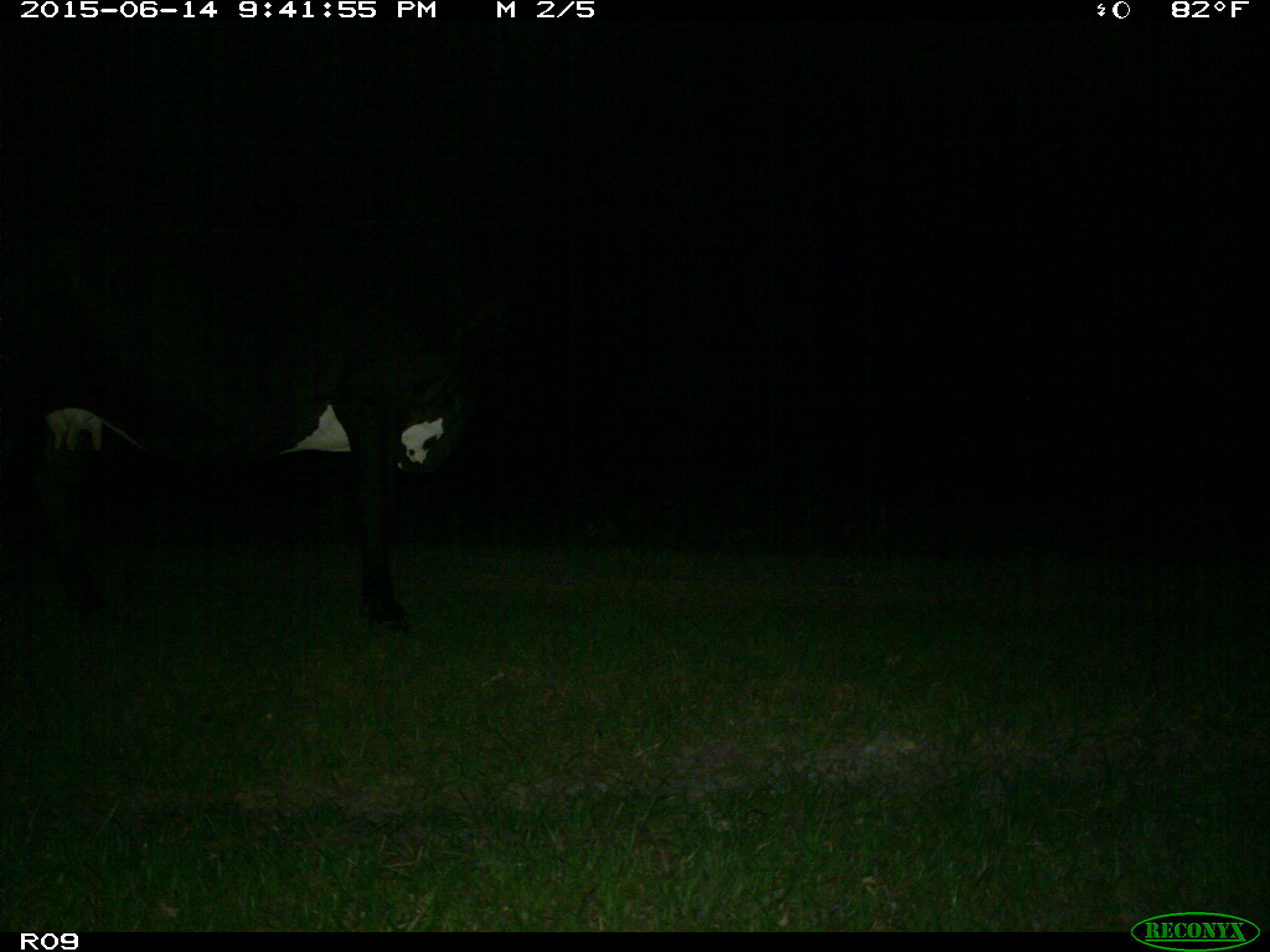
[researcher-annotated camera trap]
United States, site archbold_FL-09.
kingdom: Animalia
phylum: Chordata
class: Mammalia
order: Artiodactyla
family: Bovidae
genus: Bos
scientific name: Bos taurus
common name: domestic cow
Bos taurus (domestic cow).